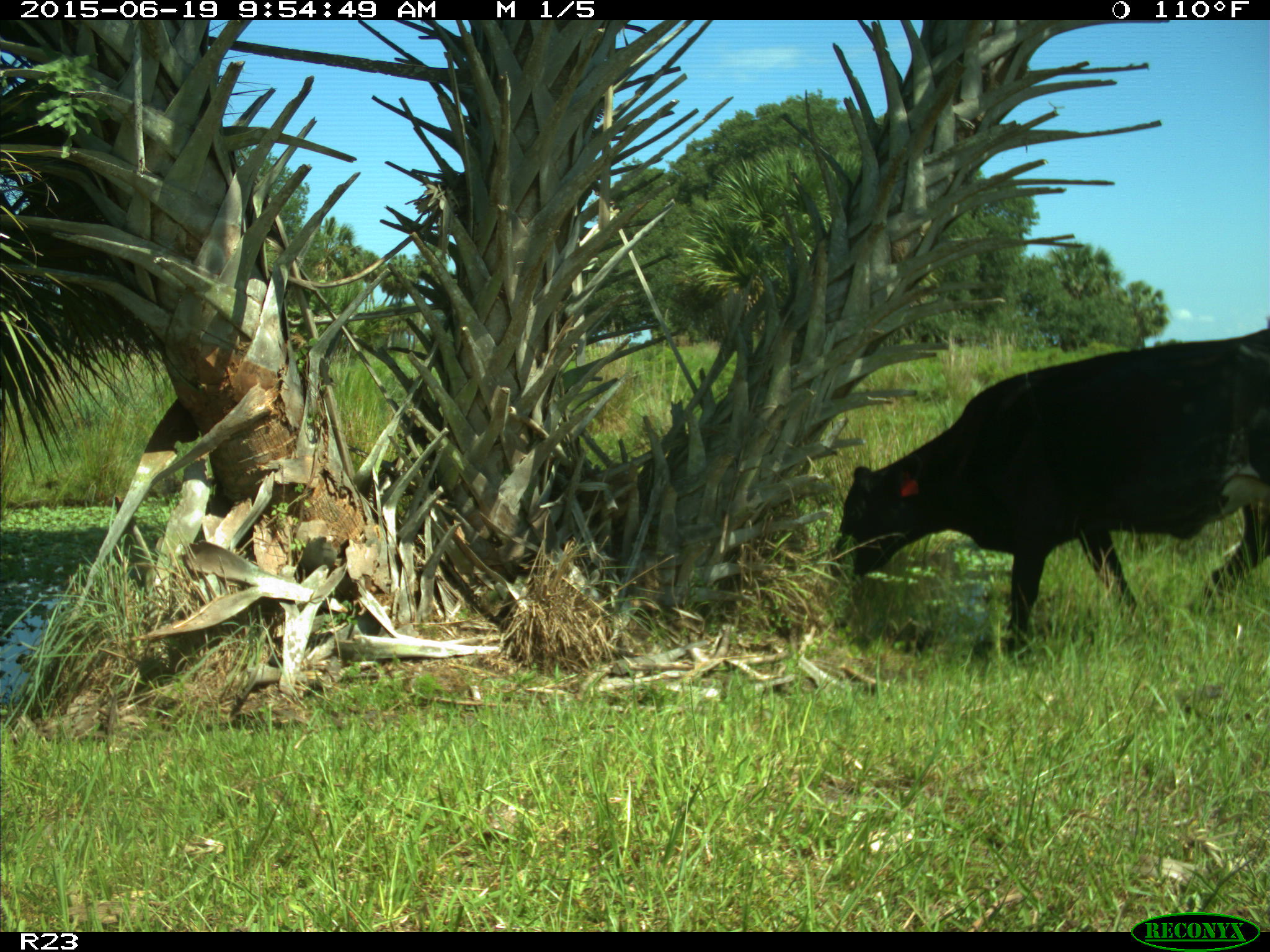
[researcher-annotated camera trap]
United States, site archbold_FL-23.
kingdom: Animalia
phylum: Chordata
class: Mammalia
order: Artiodactyla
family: Bovidae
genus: Bos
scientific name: Bos taurus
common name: domestic cow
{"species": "Bos taurus (domestic cow)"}